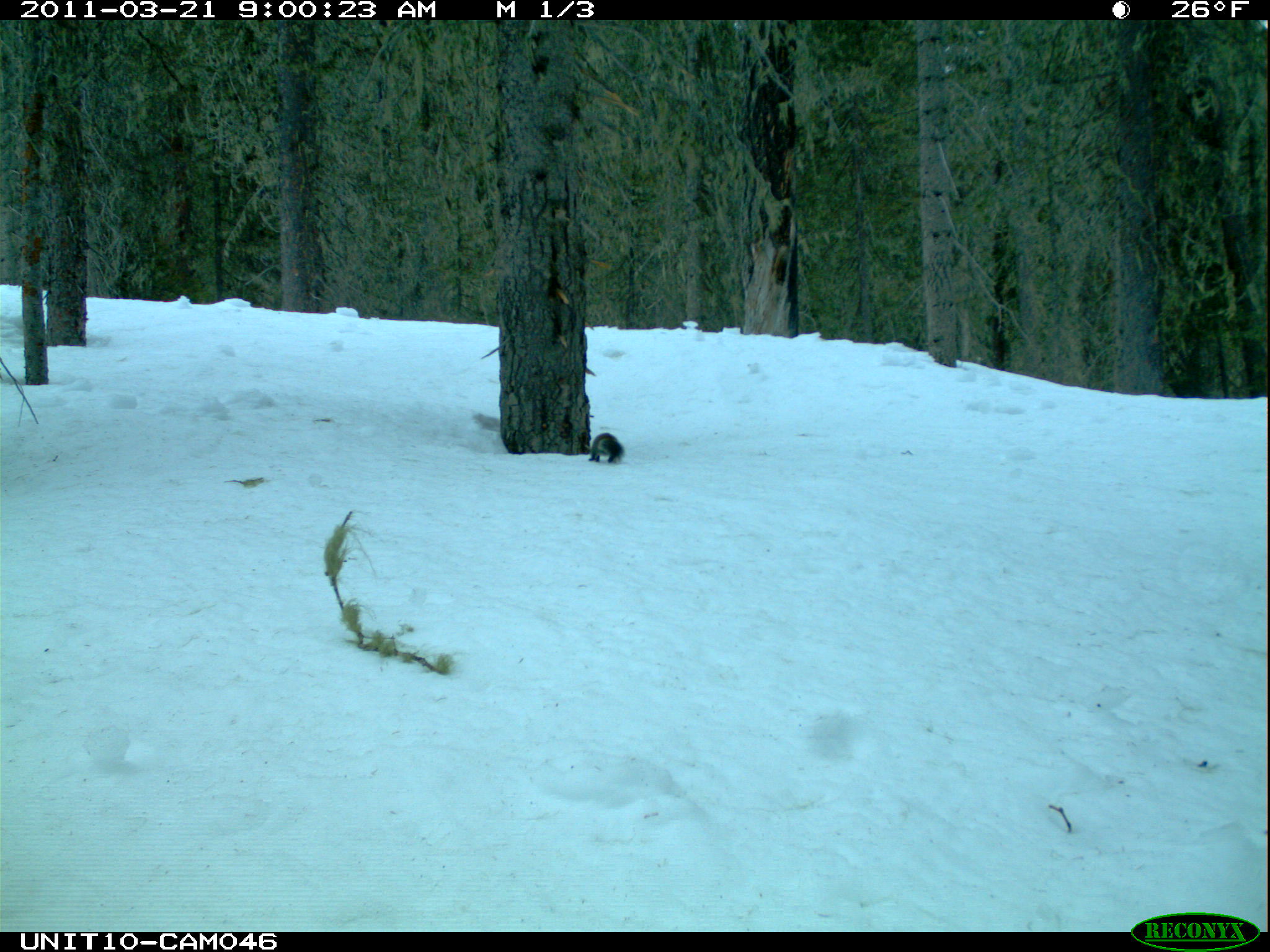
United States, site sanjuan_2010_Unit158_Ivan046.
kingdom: Animalia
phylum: Chordata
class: Mammalia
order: Rodentia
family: Sciuridae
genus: Tamiasciurus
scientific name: Tamiasciurus hudsonicus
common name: american red squirrel